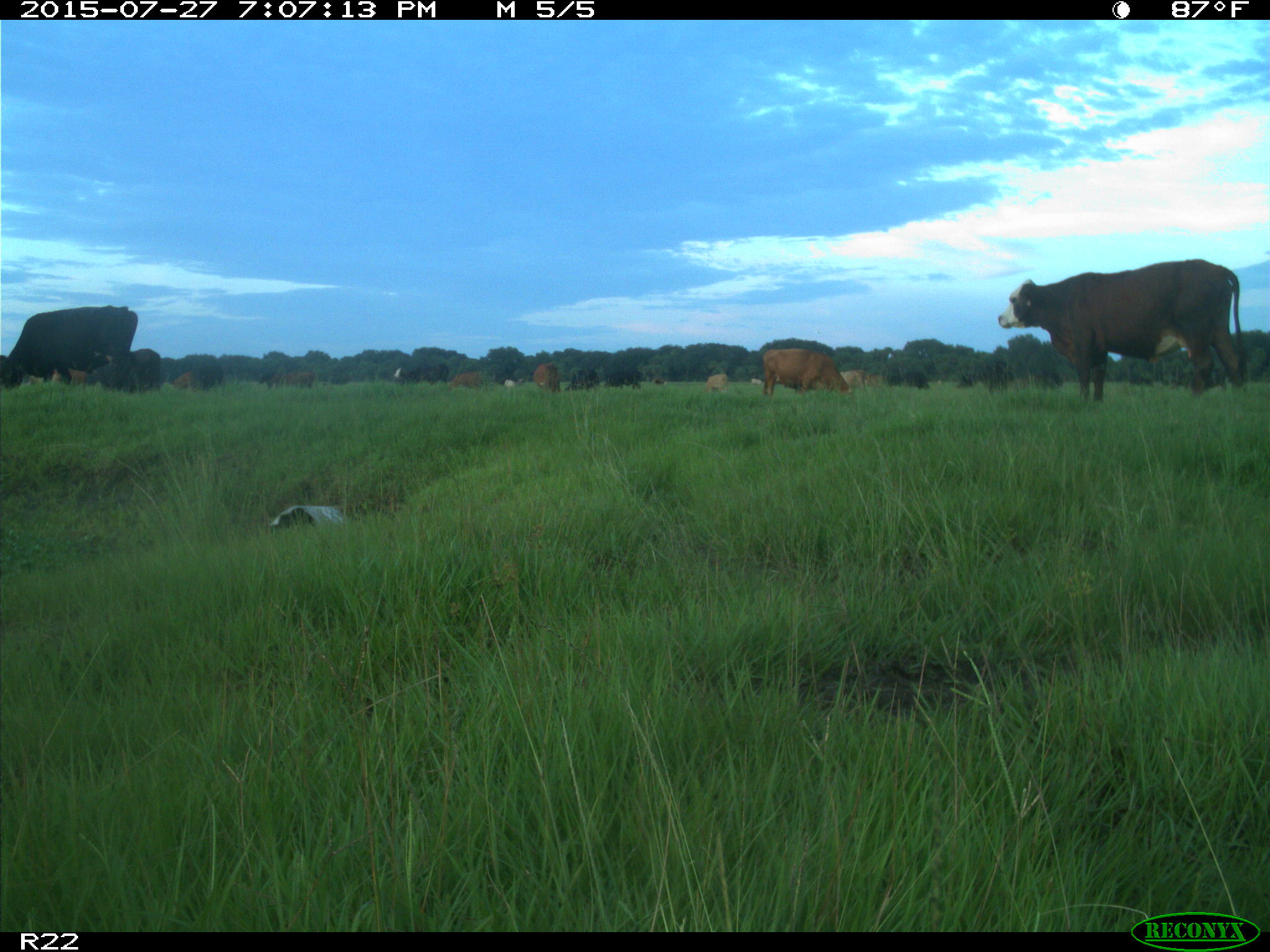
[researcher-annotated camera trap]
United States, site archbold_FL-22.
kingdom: Animalia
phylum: Chordata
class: Mammalia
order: Artiodactyla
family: Bovidae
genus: Bos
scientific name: Bos taurus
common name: domestic cow